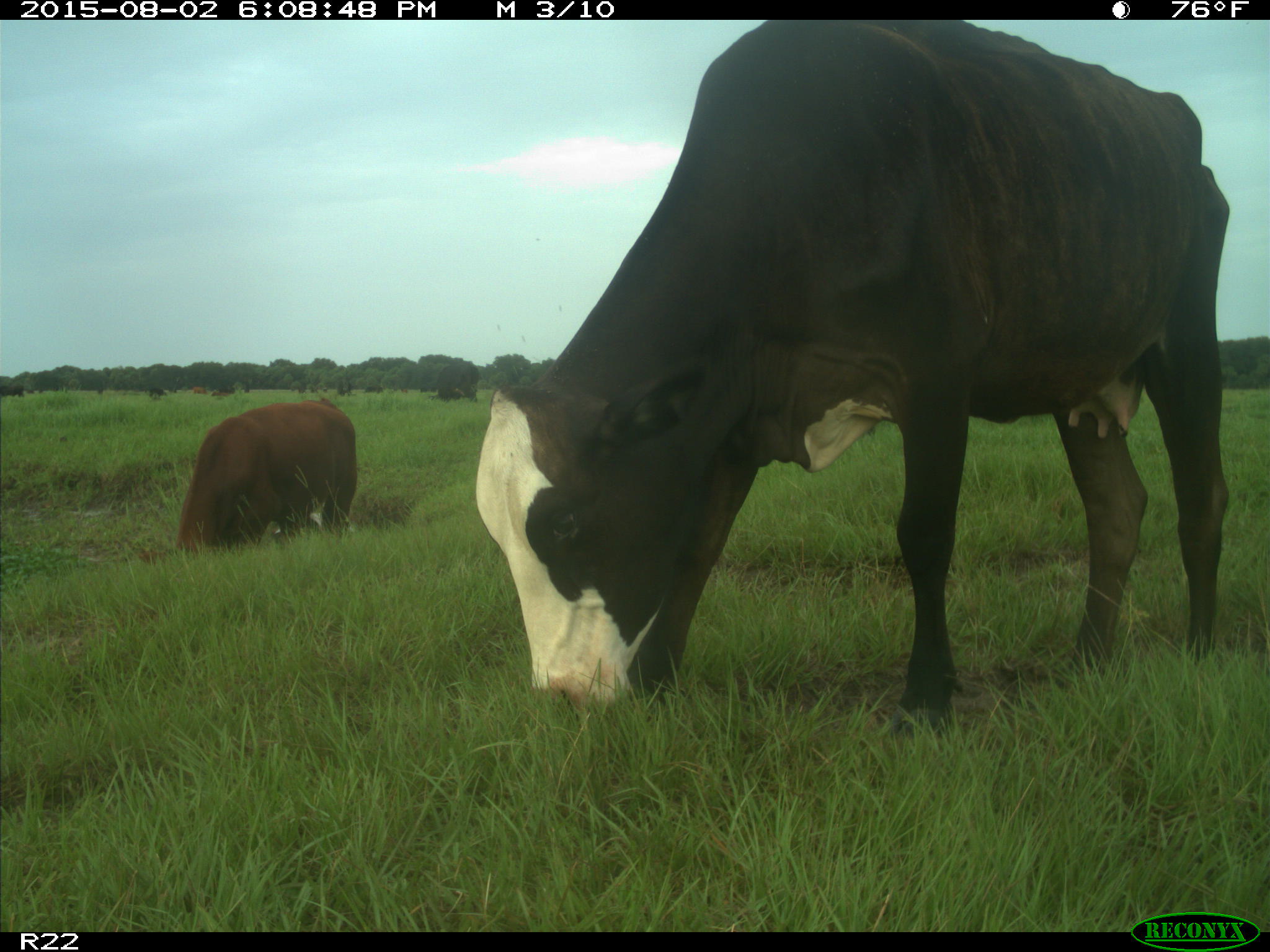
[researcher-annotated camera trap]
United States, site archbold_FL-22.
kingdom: Animalia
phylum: Chordata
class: Mammalia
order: Artiodactyla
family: Bovidae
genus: Bos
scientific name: Bos taurus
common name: domestic cow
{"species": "Bos taurus (domestic cow)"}